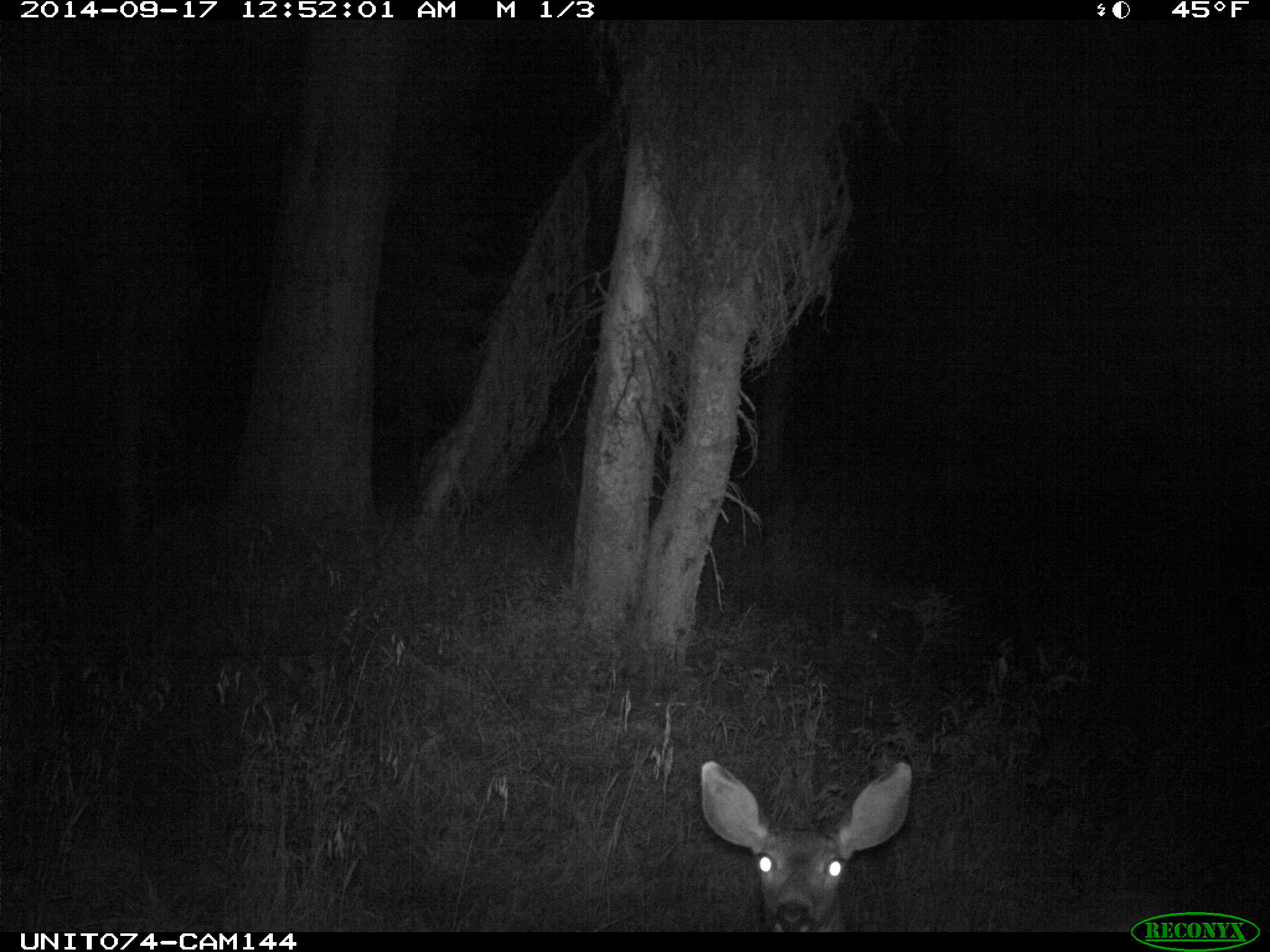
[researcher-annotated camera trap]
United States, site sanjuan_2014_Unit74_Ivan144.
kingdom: Animalia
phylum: Chordata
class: Mammalia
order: Artiodactyla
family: Cervidae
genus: Odocoileus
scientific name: Odocoileus hemionus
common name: mule deer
Odocoileus hemionus (mule deer).